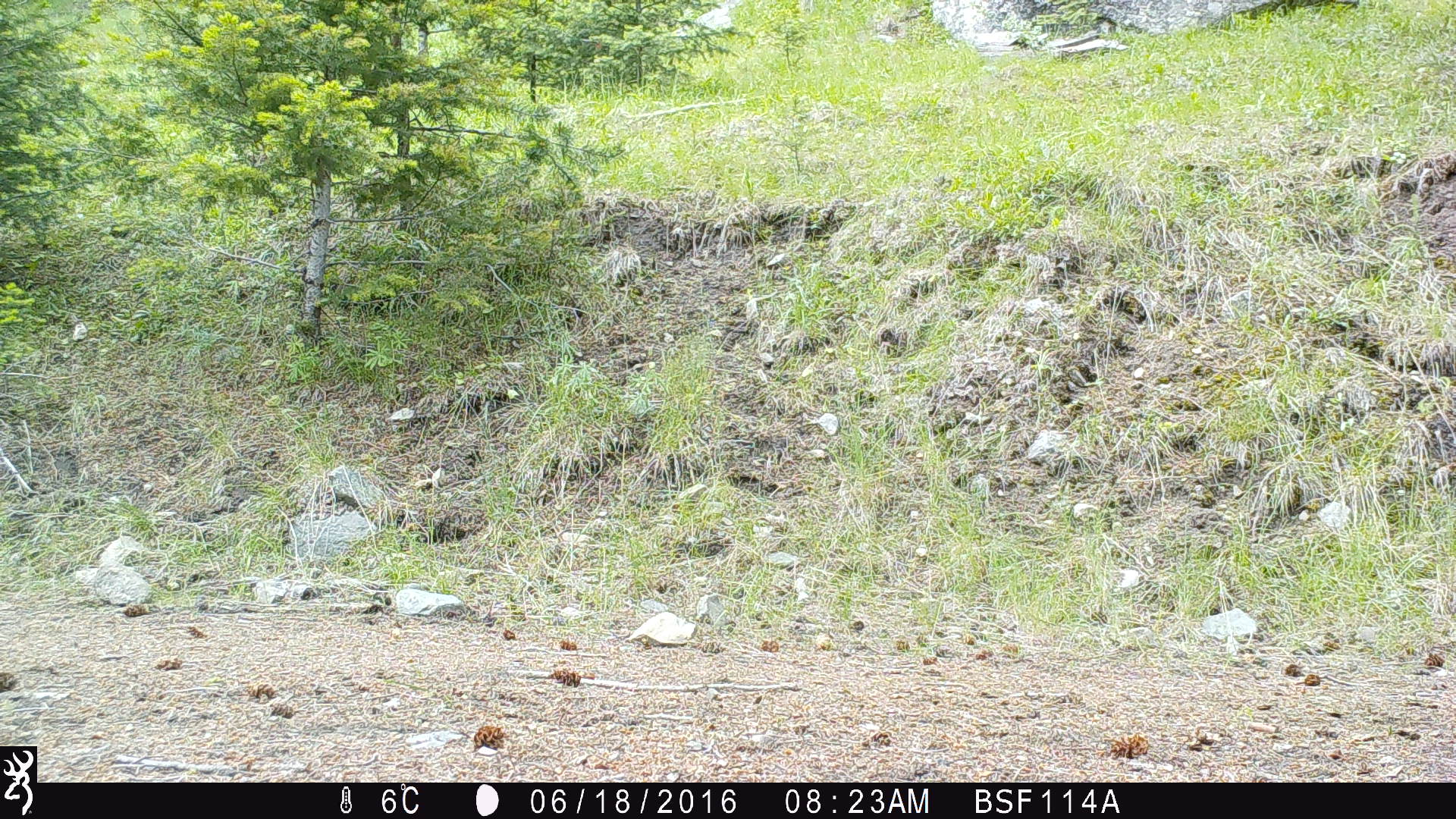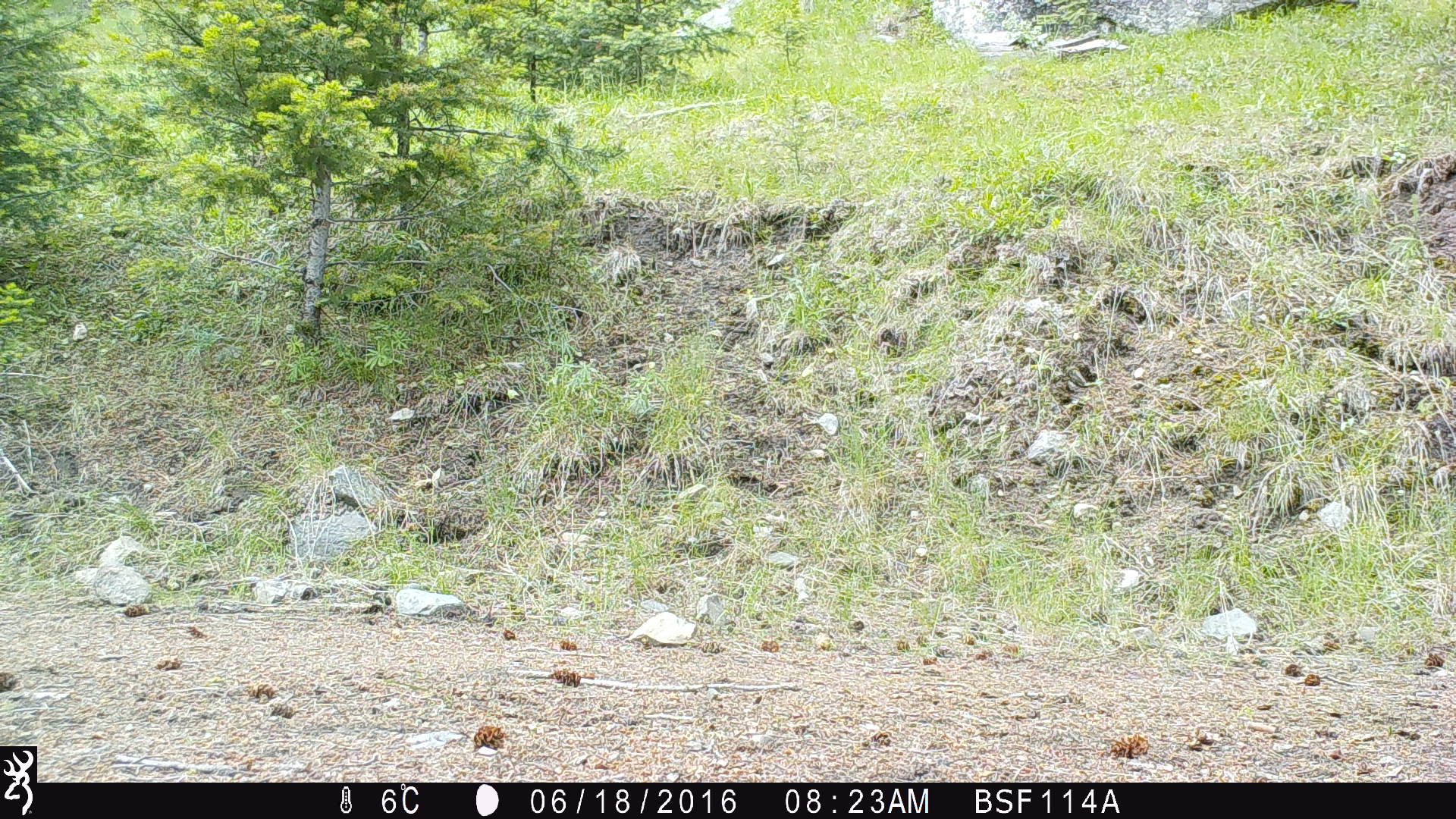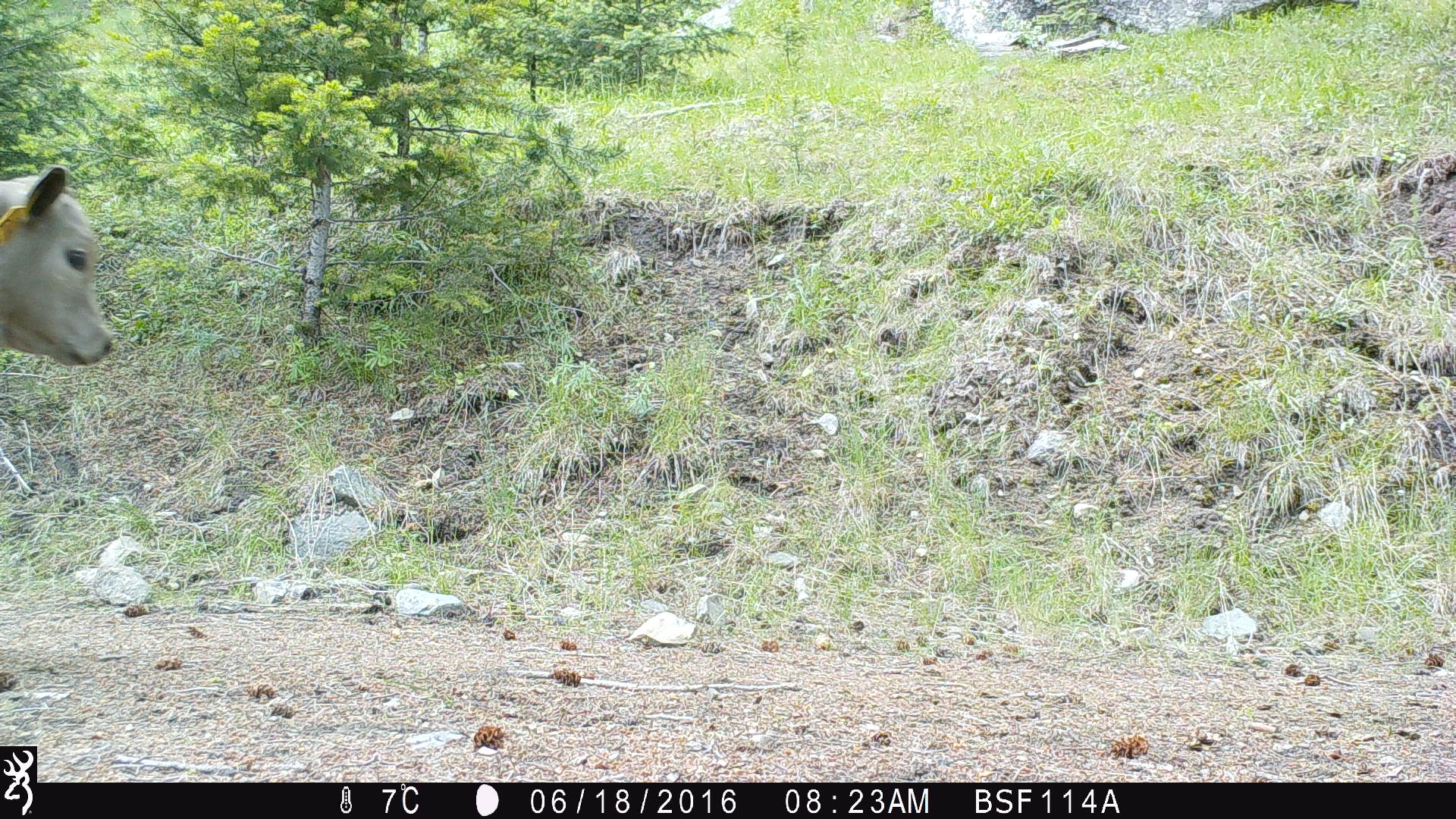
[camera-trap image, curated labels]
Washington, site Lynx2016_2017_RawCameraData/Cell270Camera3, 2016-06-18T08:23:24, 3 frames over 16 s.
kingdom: Animalia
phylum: Chordata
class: Mammalia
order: Artiodactyla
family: Bovidae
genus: Bos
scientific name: Bos taurus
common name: domestic cattle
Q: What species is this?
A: Domestic cattle (Bos taurus).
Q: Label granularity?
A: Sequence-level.